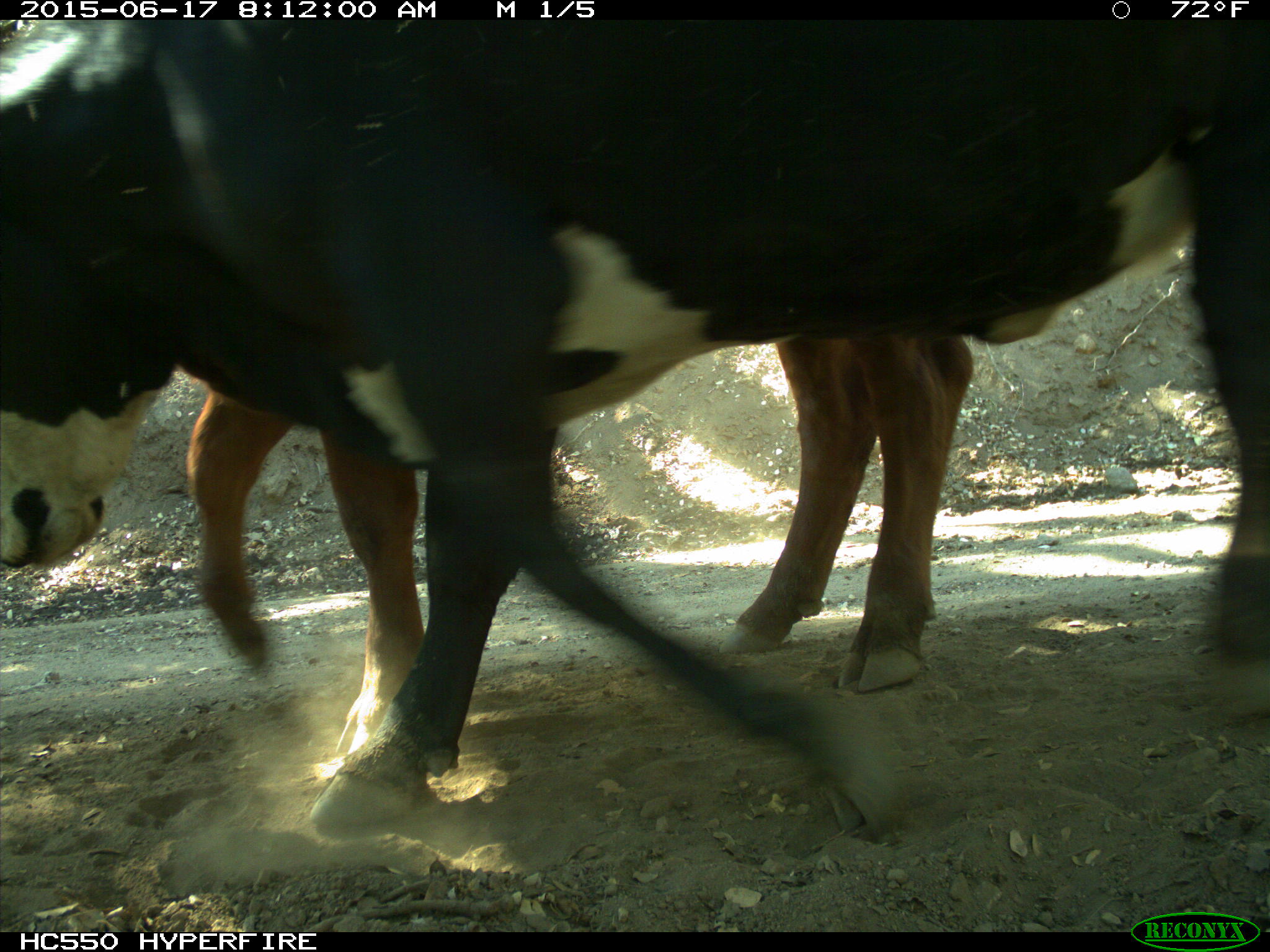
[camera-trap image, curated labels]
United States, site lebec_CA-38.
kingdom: Animalia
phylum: Chordata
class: Mammalia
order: Artiodactyla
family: Bovidae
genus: Bos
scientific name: Bos taurus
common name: domestic cow